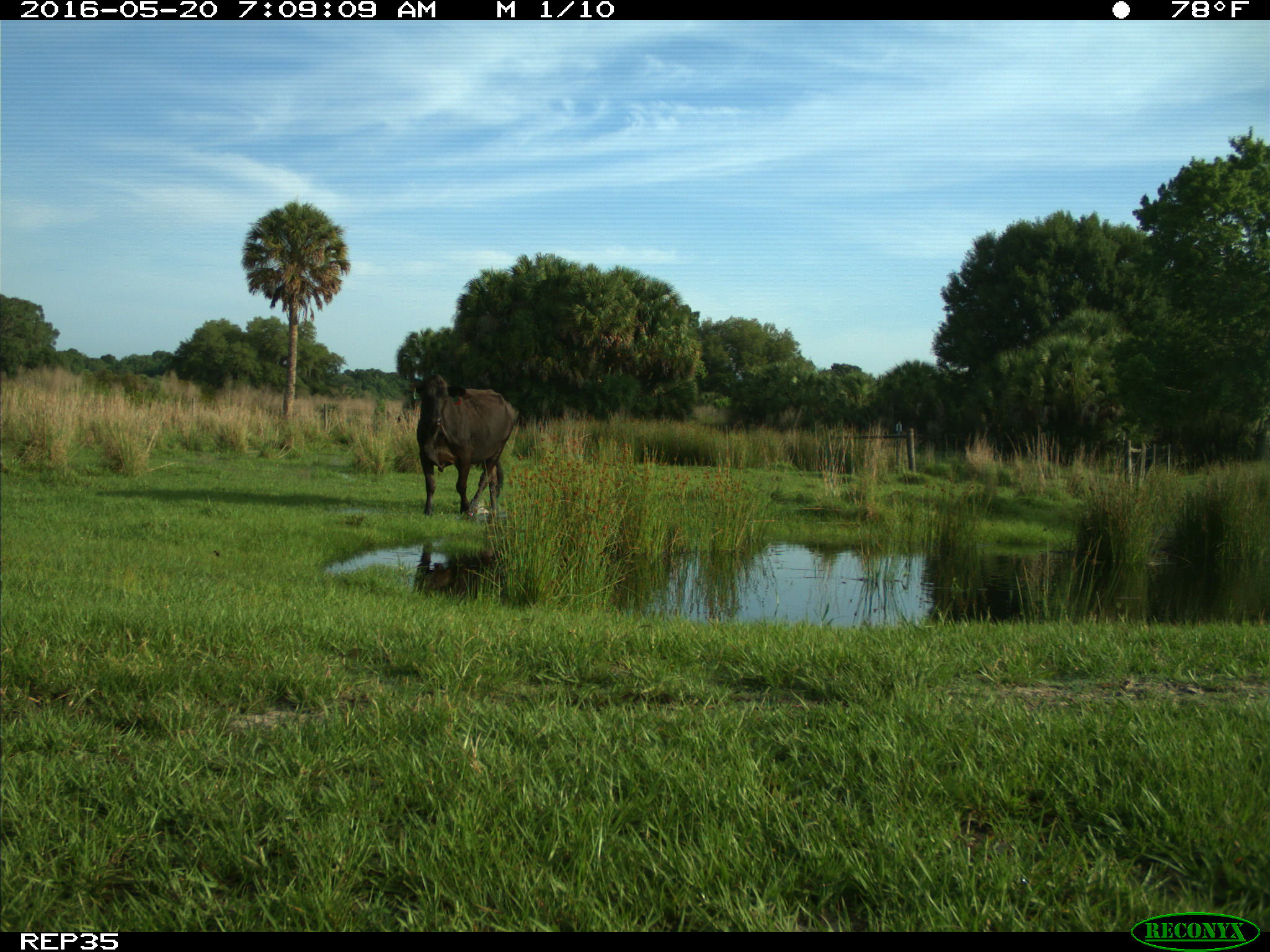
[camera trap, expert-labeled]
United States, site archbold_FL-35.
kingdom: Animalia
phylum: Chordata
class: Mammalia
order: Artiodactyla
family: Bovidae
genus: Bos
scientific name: Bos taurus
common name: domestic cow